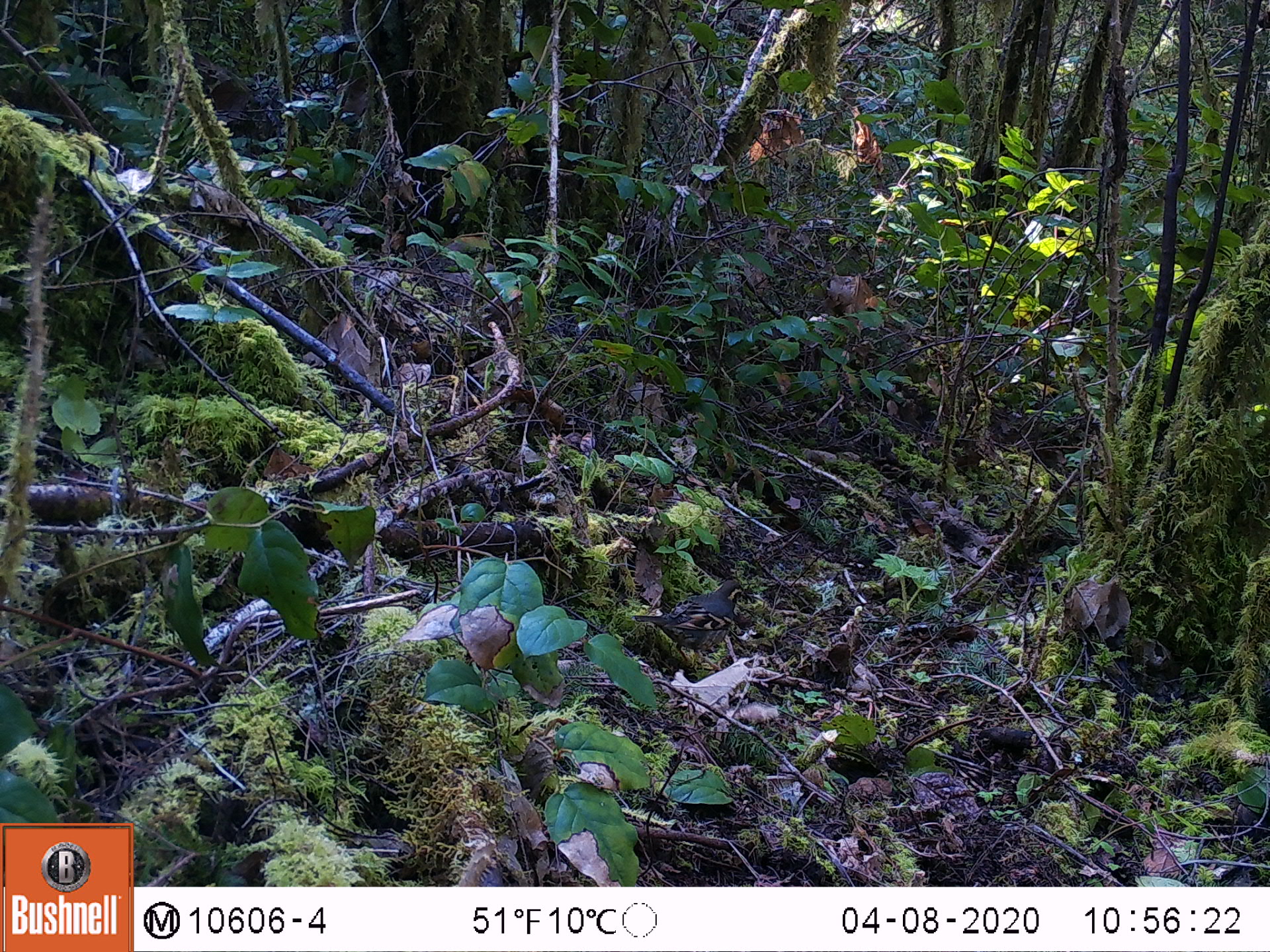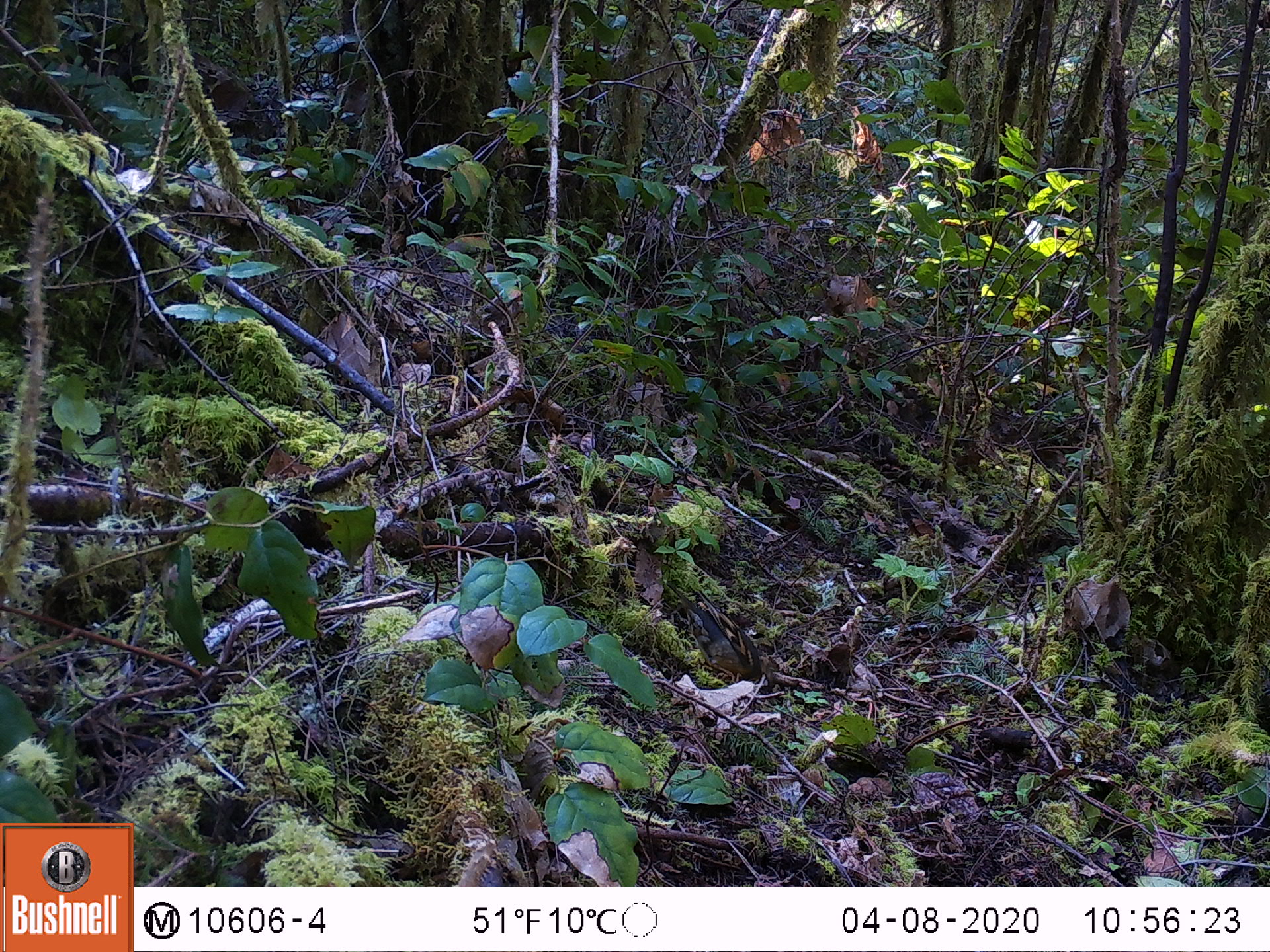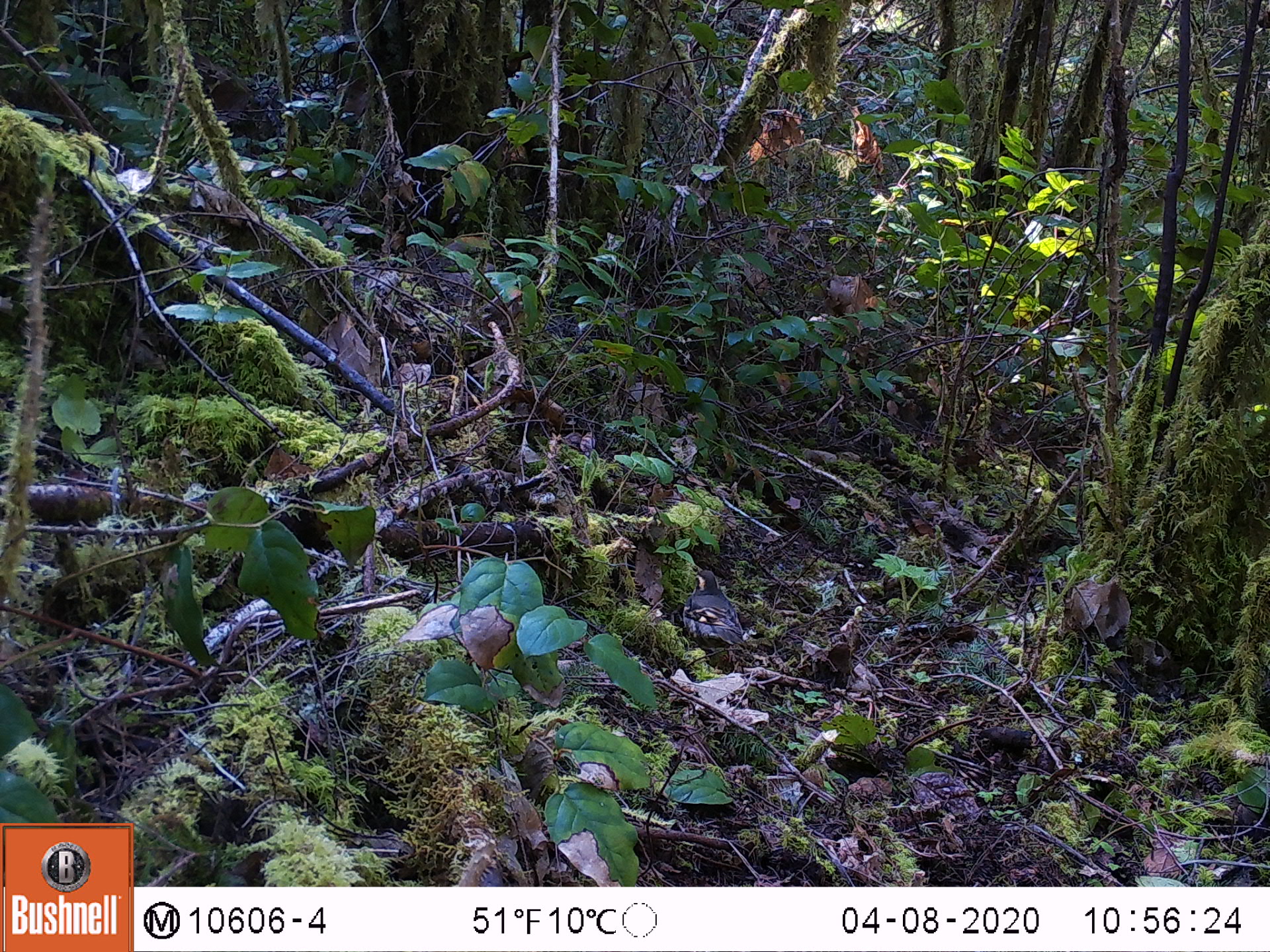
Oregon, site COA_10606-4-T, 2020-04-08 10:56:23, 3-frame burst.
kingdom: Animalia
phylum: Chordata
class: Aves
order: Passeriformes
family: Turdidae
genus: Ixoreus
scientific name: Ixoreus naevius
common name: varied thrush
Varied thrush (Ixoreus naevius).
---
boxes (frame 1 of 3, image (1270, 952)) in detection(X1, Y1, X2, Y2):
varied thrush: detection(631, 580, 747, 668)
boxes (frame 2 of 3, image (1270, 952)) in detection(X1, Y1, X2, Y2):
varied thrush: detection(671, 589, 765, 685)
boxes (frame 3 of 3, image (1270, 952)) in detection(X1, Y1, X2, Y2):
varied thrush: detection(679, 565, 749, 657)